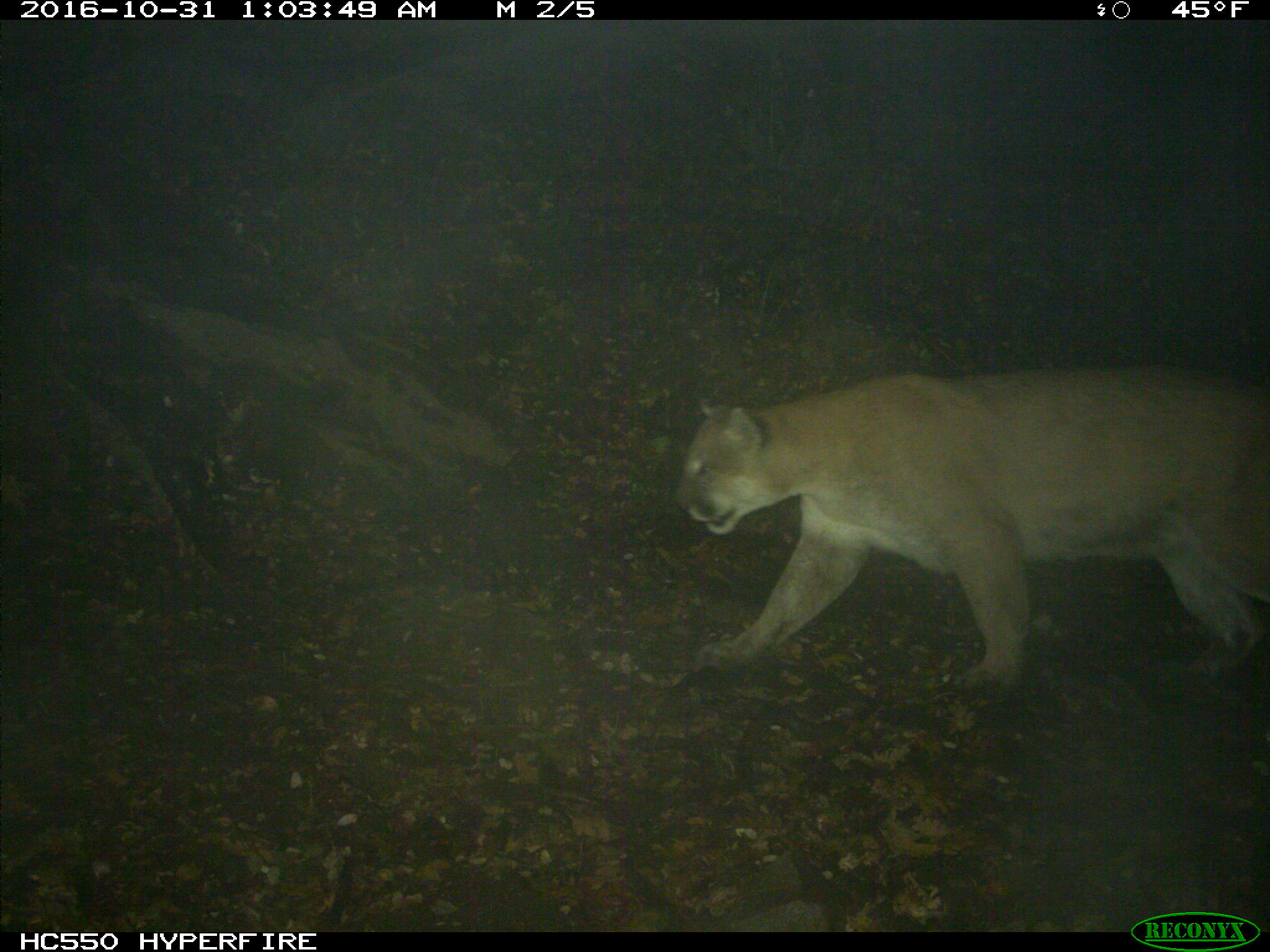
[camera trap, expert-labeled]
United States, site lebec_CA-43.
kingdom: Animalia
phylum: Chordata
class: Mammalia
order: Carnivora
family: Felidae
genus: Puma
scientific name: Puma concolor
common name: mountain lion